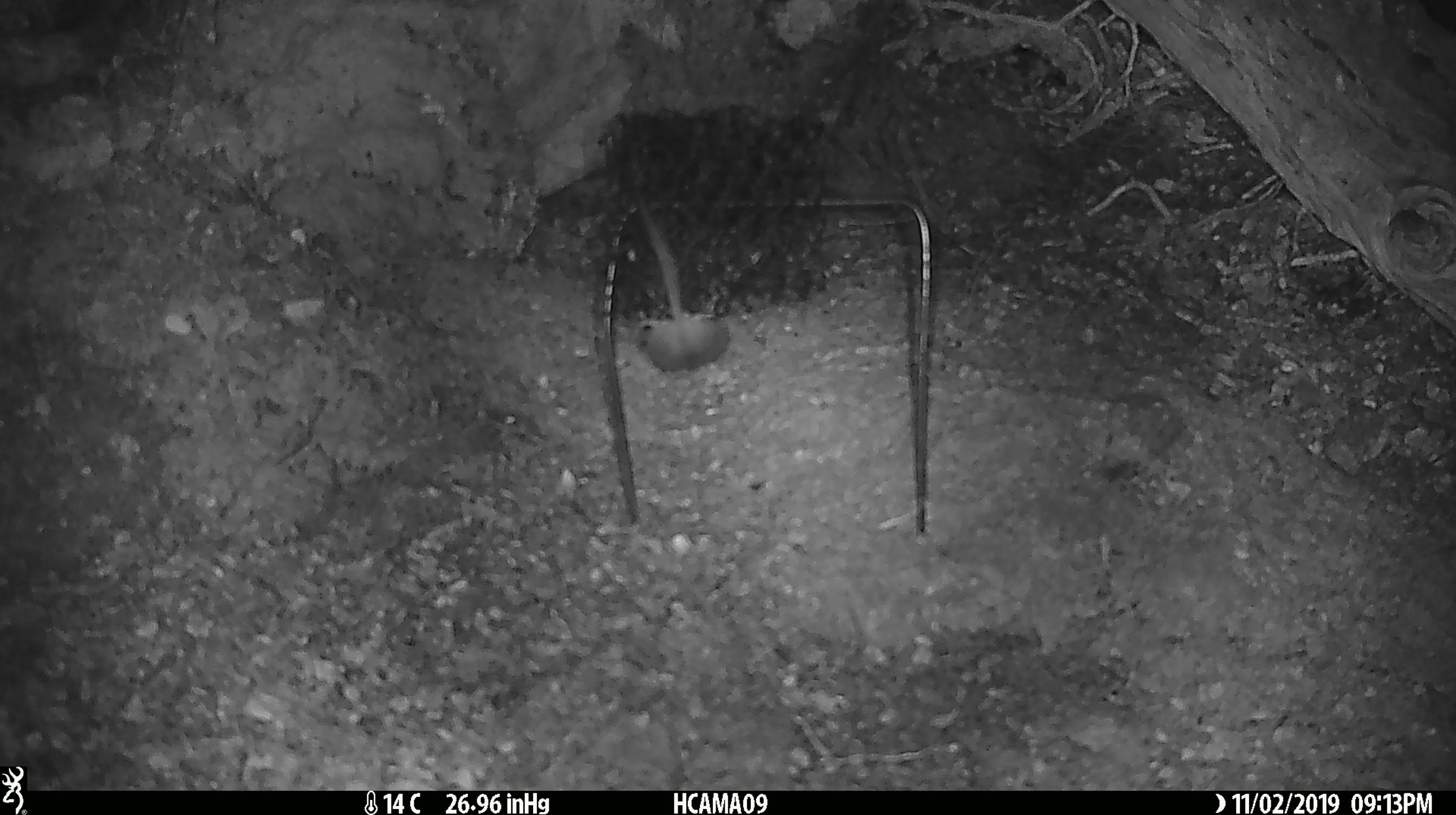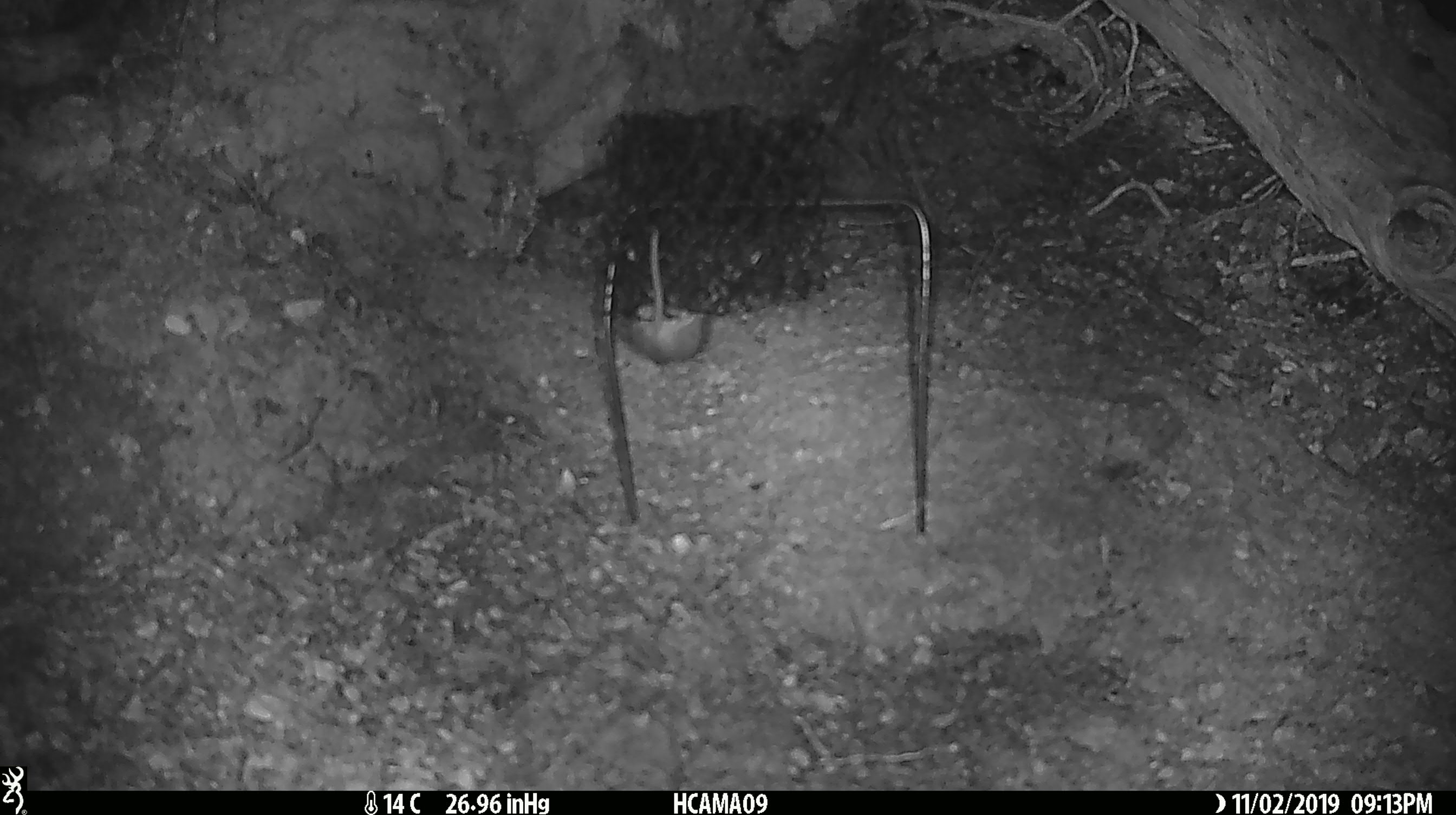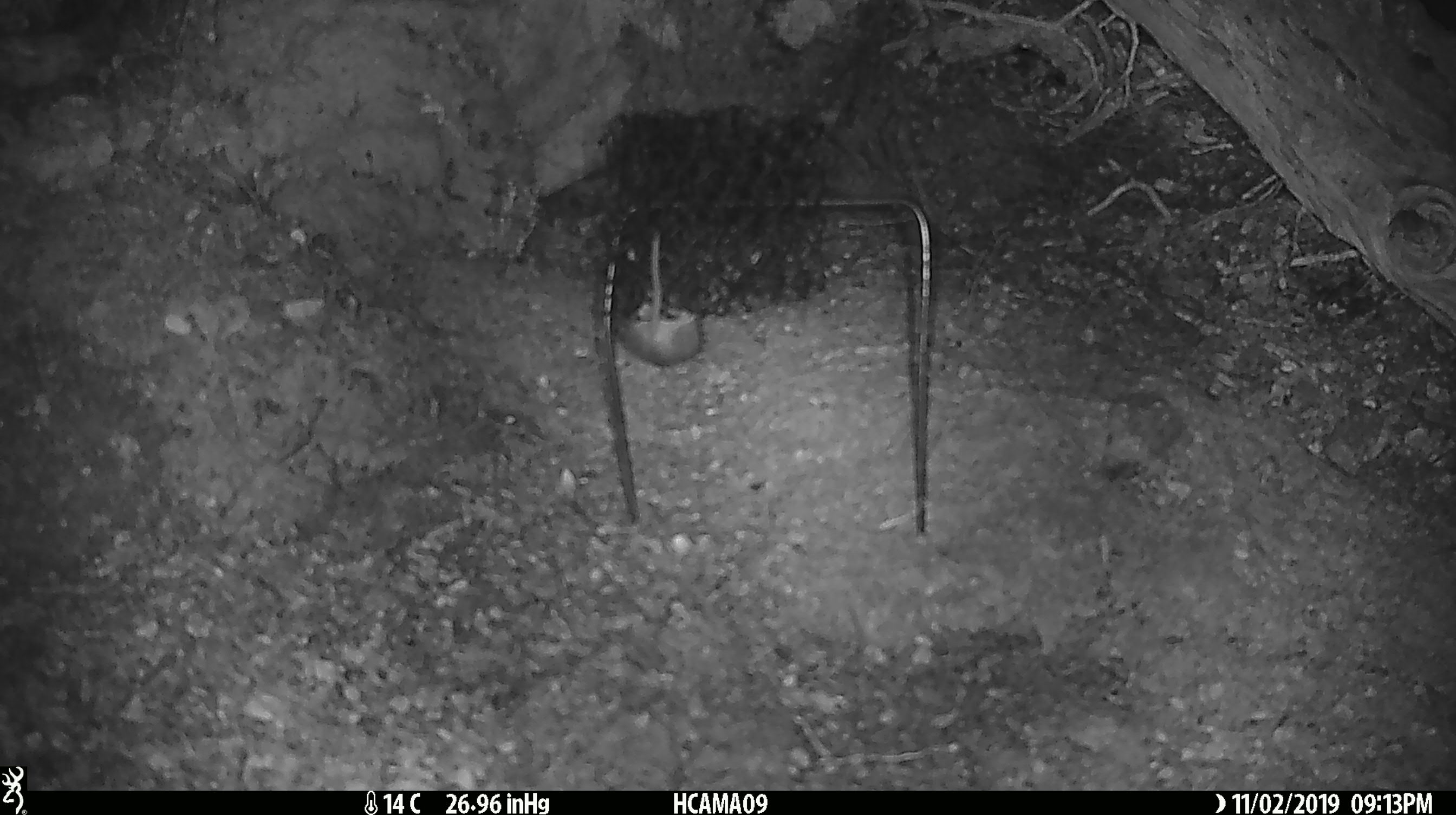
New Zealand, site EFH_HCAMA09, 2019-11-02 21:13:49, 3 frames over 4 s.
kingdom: Animalia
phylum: Chordata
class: Mammalia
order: Rodentia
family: Muridae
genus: Mus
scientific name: Mus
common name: mouse